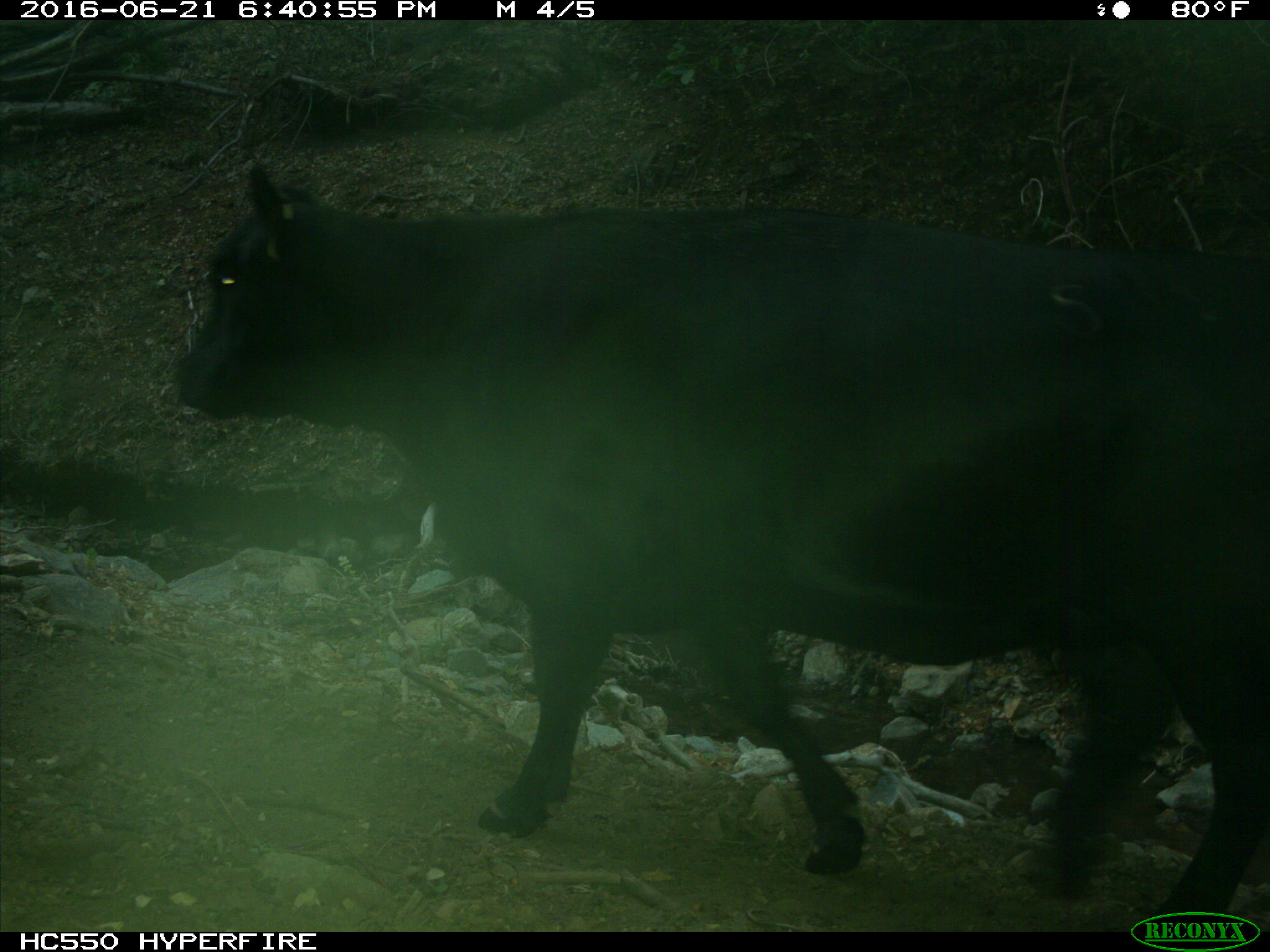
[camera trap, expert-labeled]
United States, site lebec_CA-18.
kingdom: Animalia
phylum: Chordata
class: Mammalia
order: Artiodactyla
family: Bovidae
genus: Bos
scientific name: Bos taurus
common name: domestic cow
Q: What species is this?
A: Bos taurus (domestic cow).